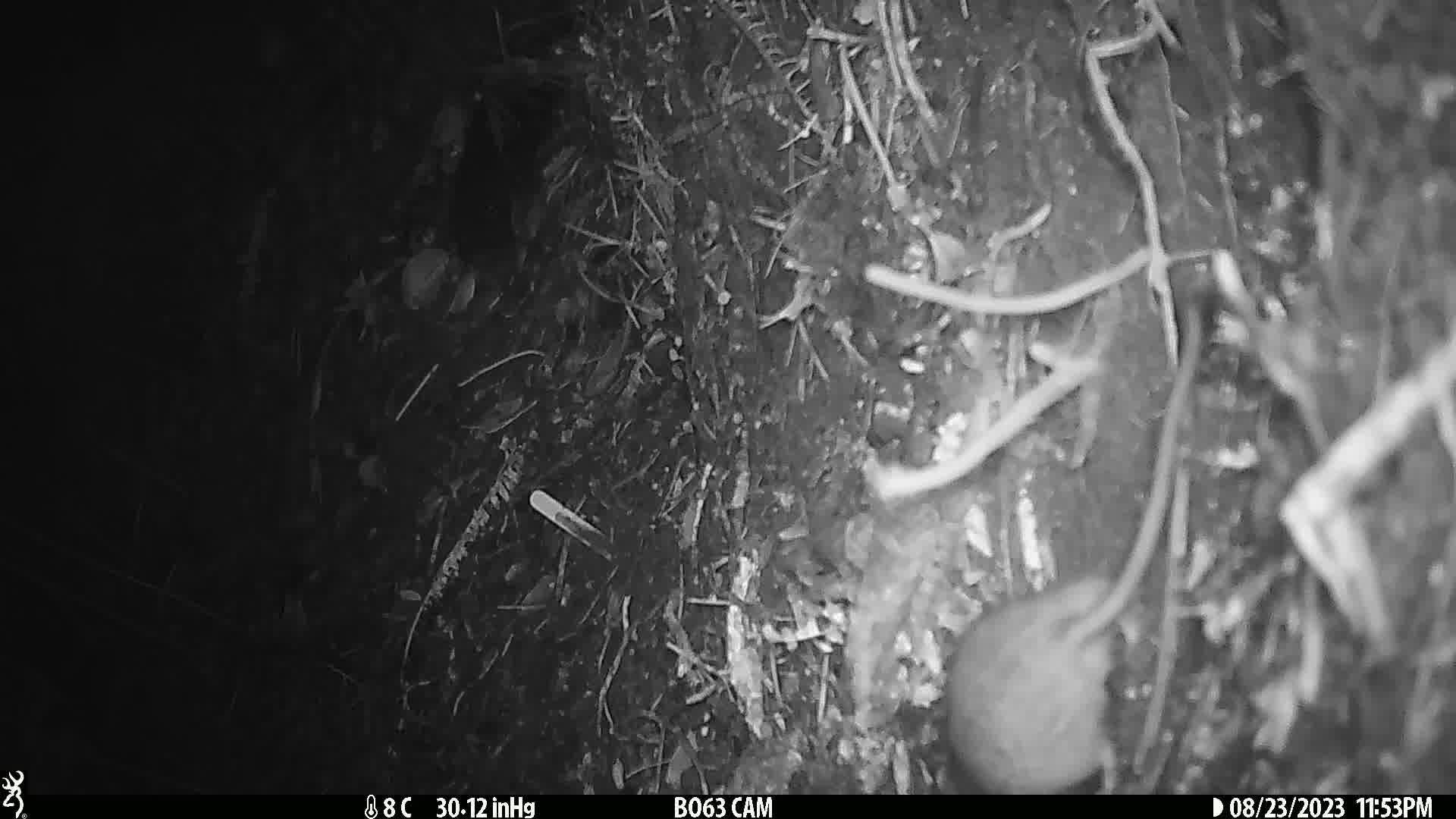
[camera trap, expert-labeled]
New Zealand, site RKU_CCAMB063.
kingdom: Animalia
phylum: Chordata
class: Mammalia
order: Rodentia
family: Muridae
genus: Rattus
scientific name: Rattus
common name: rat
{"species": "rat (Rattus)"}